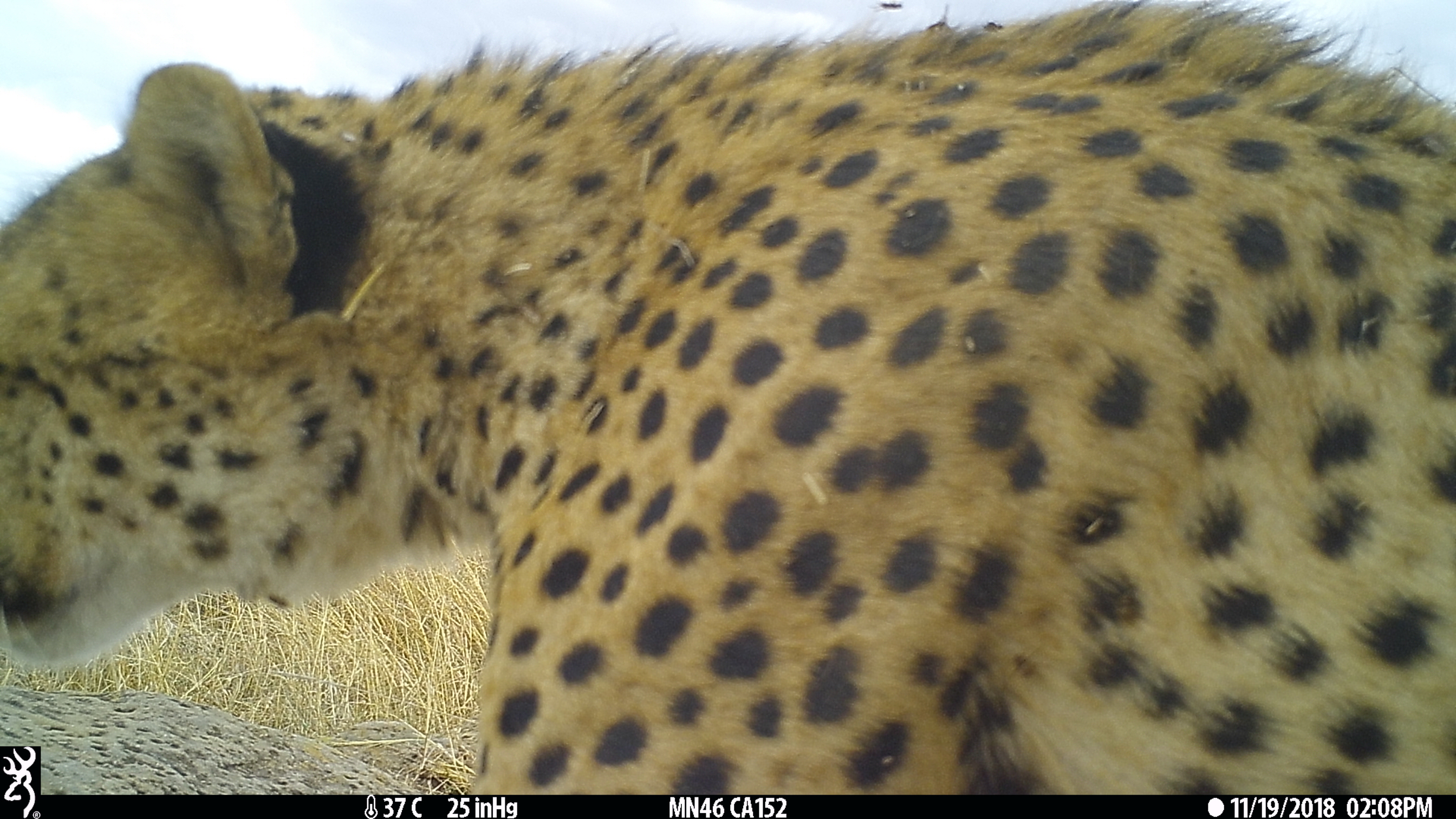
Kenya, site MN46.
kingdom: Animalia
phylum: Chordata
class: Mammalia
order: Carnivora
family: Felidae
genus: Acinonyx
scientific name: Acinonyx jubatus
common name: cheetah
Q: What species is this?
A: Cheetah (Acinonyx jubatus).